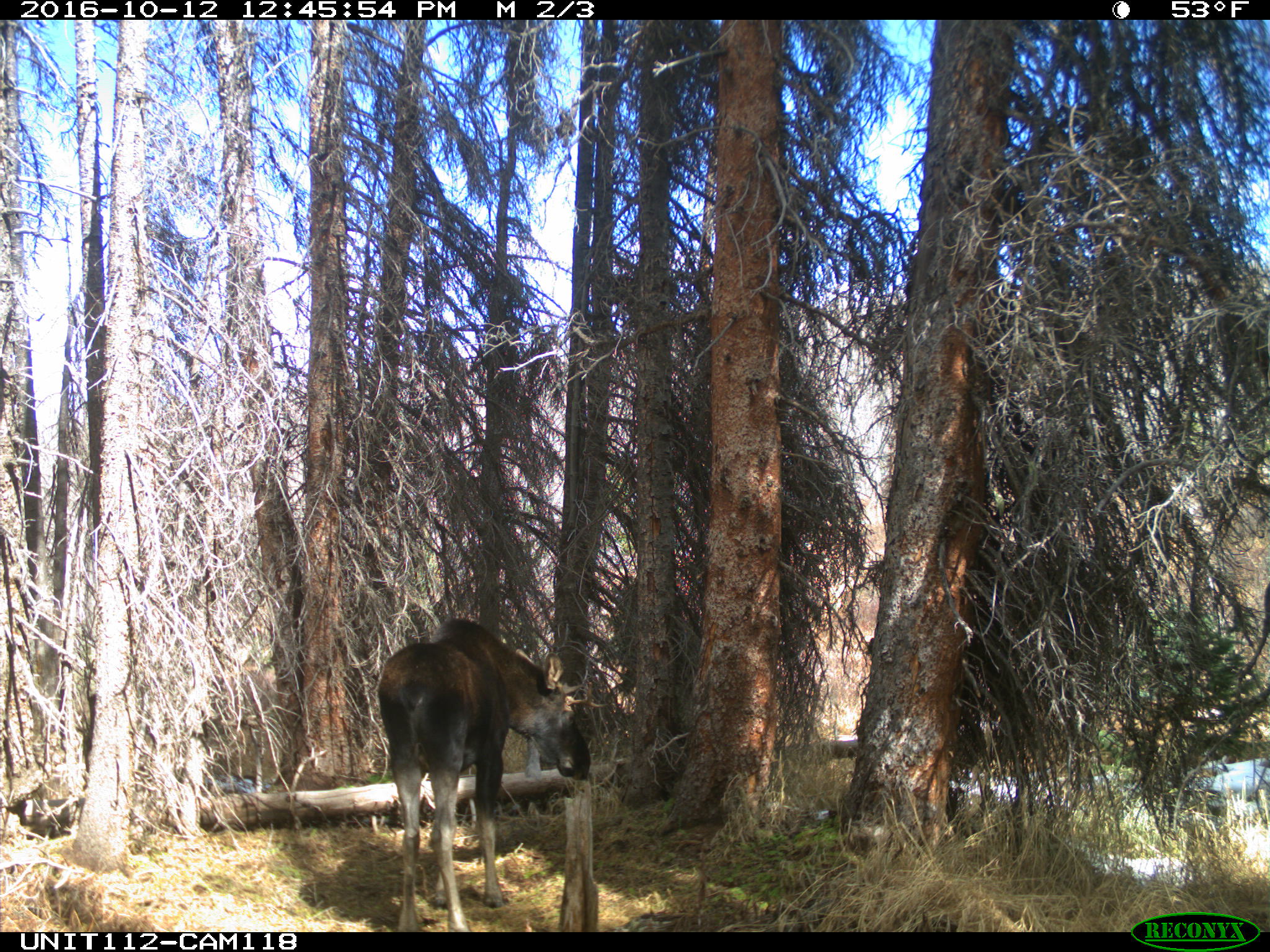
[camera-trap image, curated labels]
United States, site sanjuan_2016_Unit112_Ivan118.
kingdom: Animalia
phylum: Chordata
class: Mammalia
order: Artiodactyla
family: Cervidae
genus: Alces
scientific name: Alces alces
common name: moose